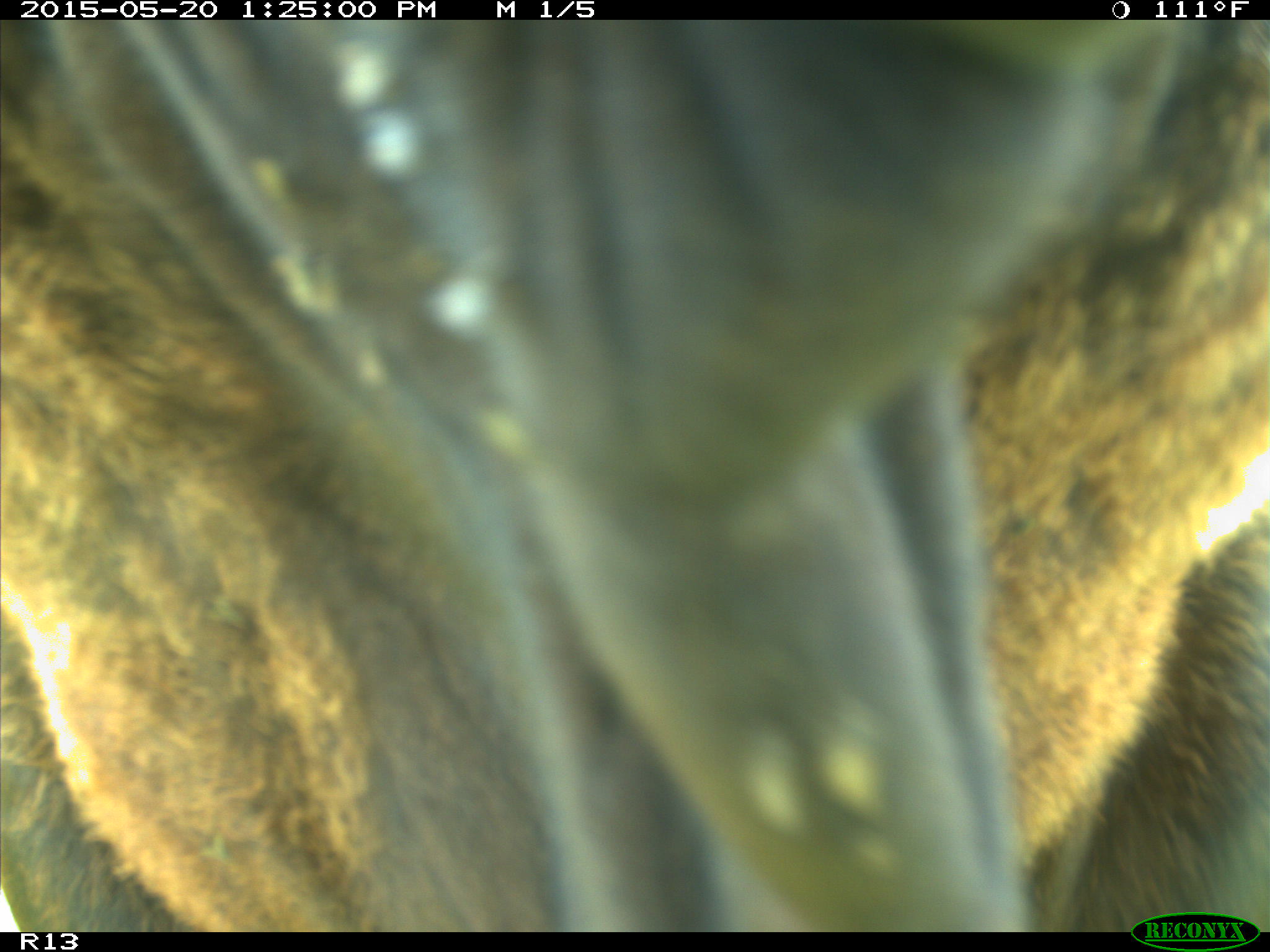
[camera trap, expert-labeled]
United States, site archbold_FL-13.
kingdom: Animalia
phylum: Chordata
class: Mammalia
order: Artiodactyla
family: Bovidae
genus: Bos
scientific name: Bos taurus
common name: domestic cow